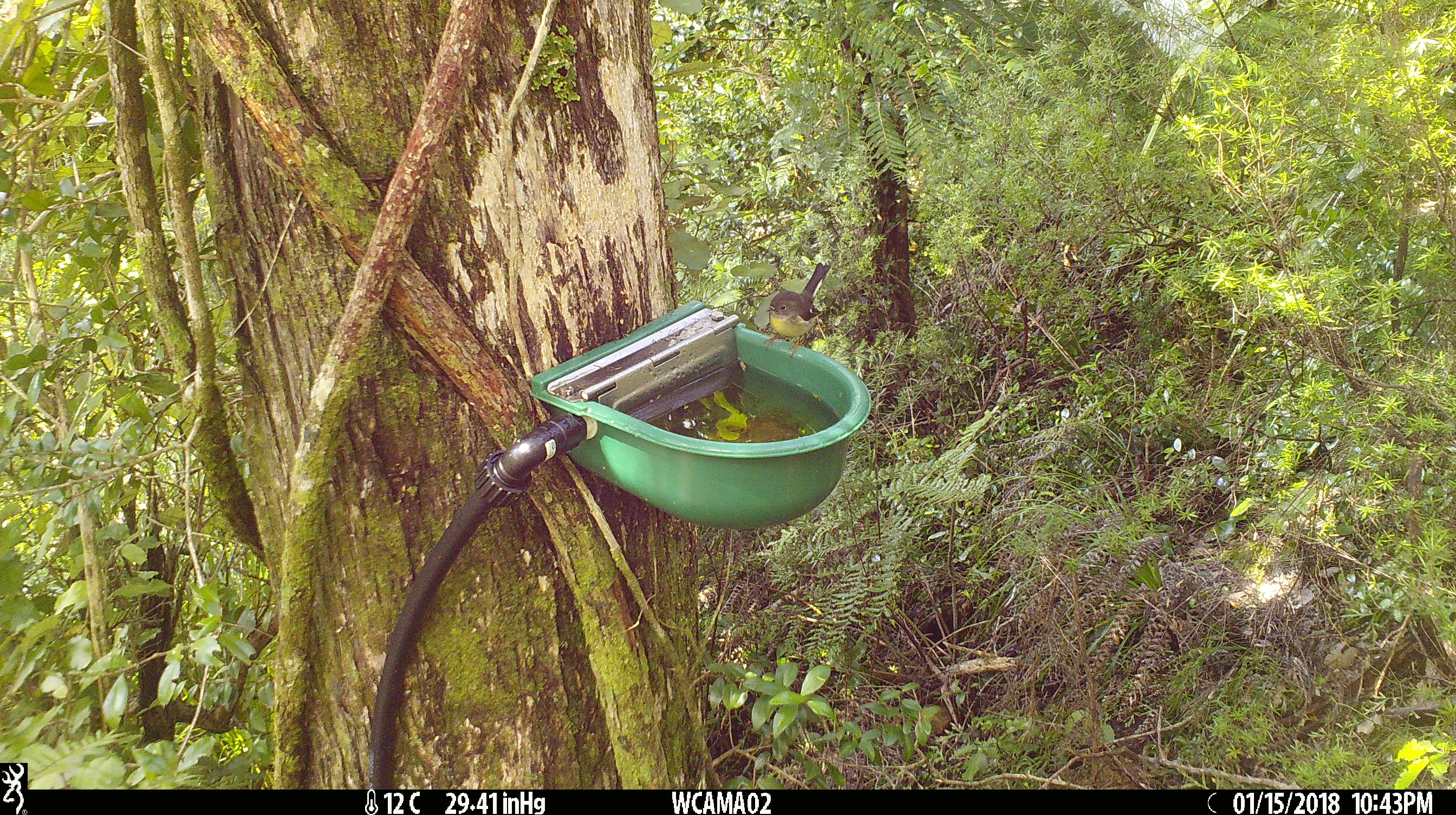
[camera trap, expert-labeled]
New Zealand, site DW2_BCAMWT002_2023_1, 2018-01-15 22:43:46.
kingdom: Animalia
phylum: Chordata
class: Aves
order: Passeriformes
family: Petroicidae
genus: Petroica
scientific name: Petroica macrocephala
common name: tomtit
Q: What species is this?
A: Tomtit (Petroica macrocephala).